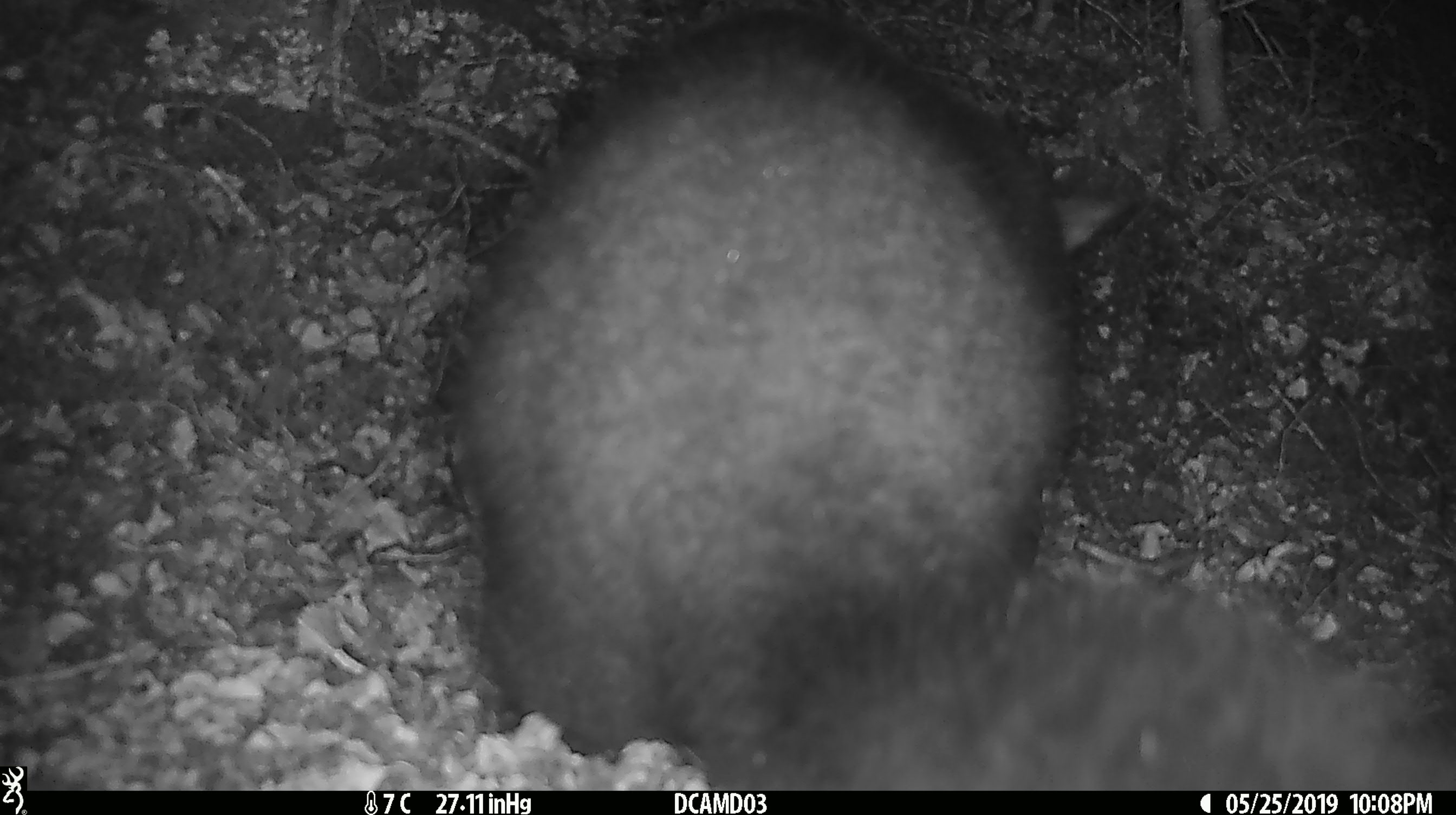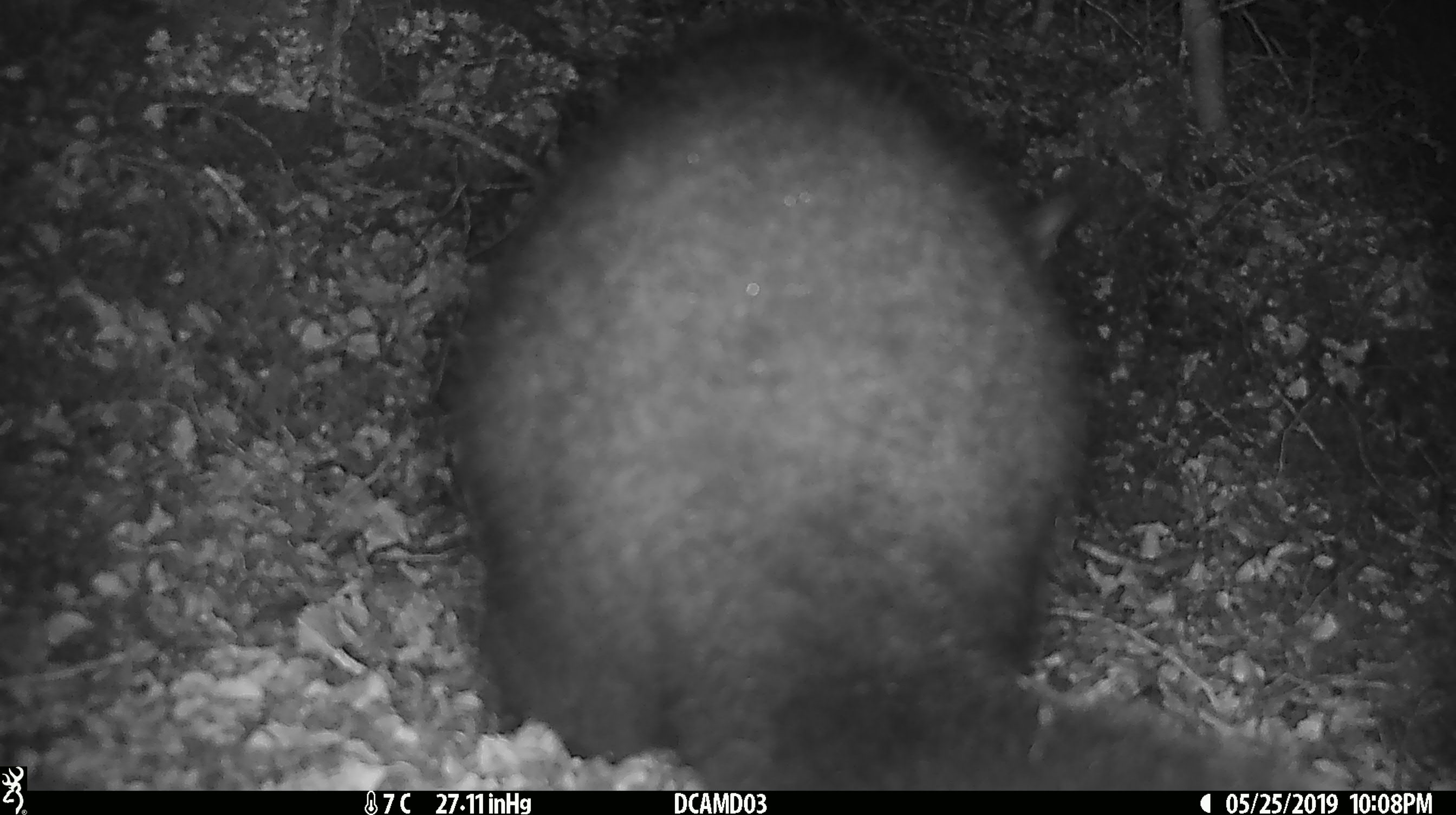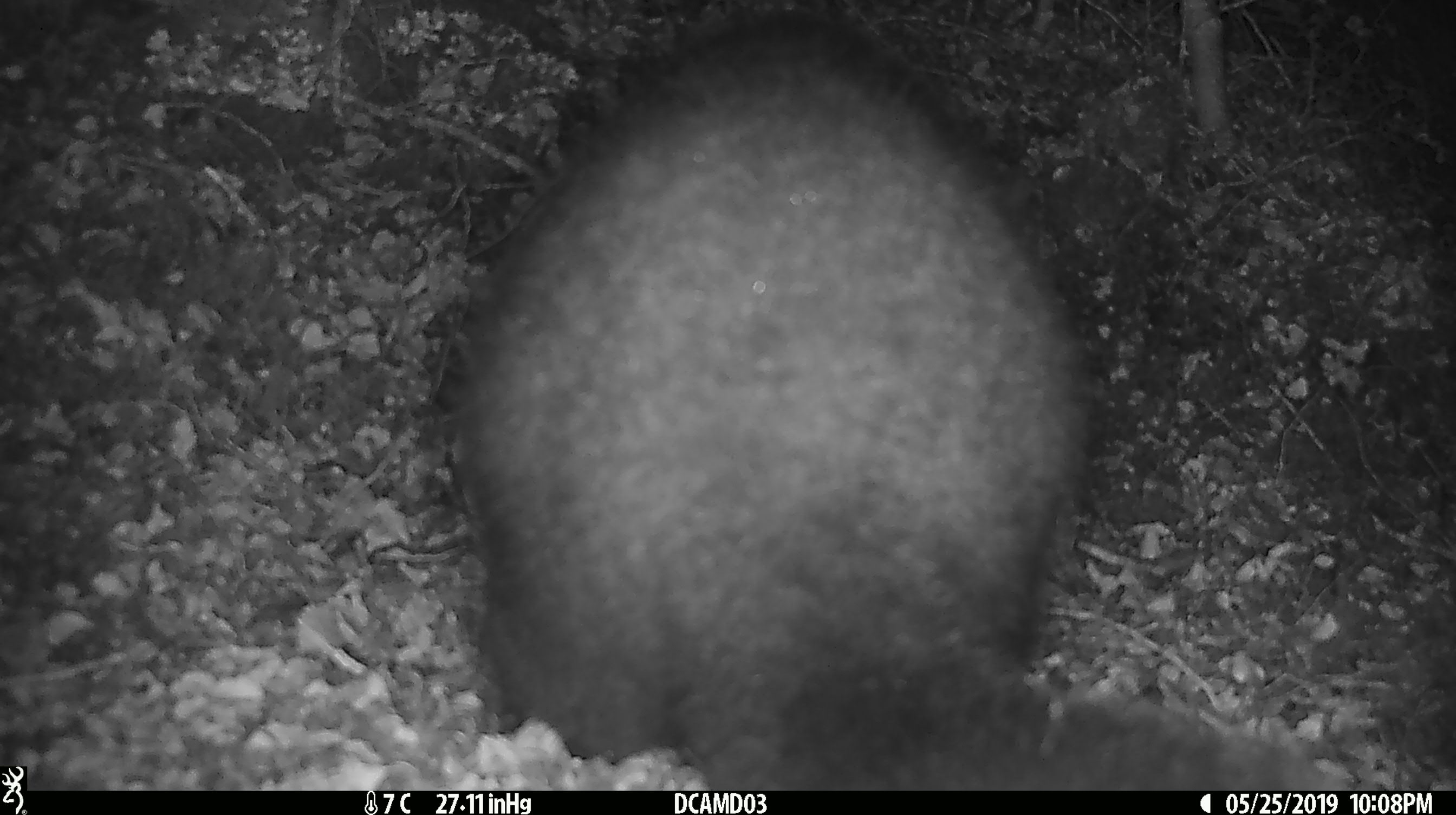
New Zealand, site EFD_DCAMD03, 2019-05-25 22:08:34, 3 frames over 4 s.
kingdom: Animalia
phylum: Chordata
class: Mammalia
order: Diprotodontia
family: Phalangeridae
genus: Trichosurus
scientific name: Trichosurus vulpecula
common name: common brushtail possum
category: possum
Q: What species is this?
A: Possum (common brushtail possum) (Trichosurus vulpecula).